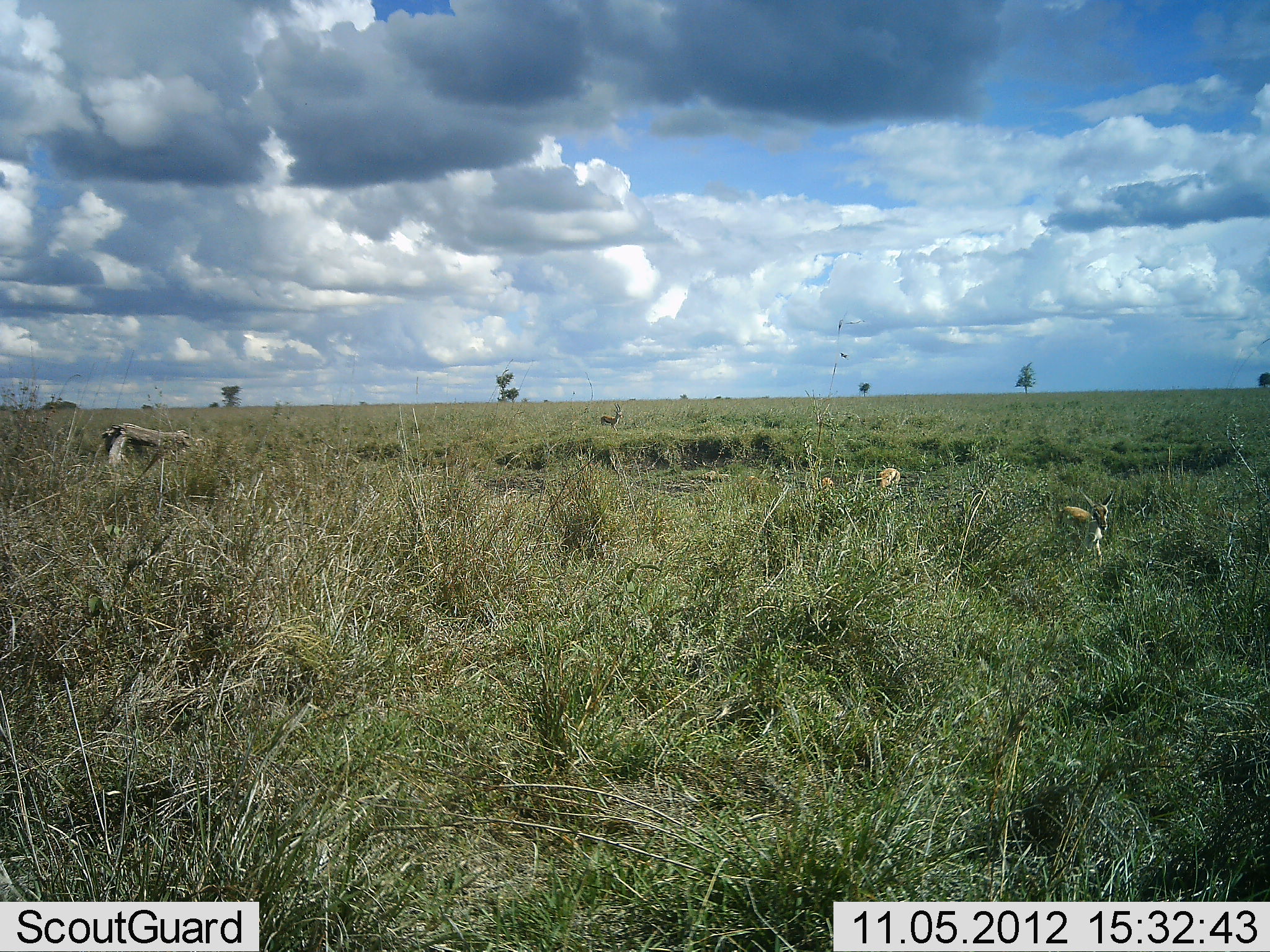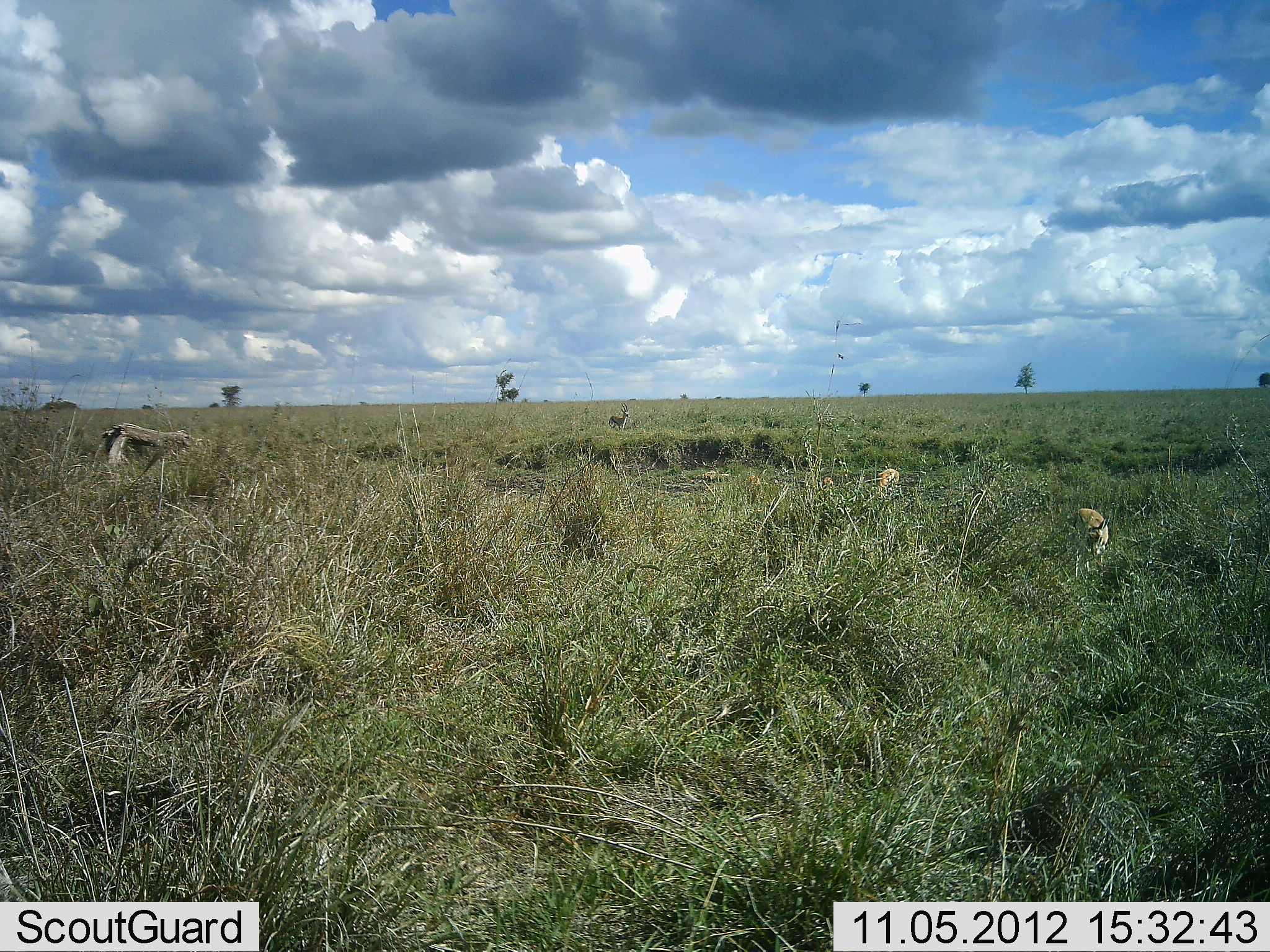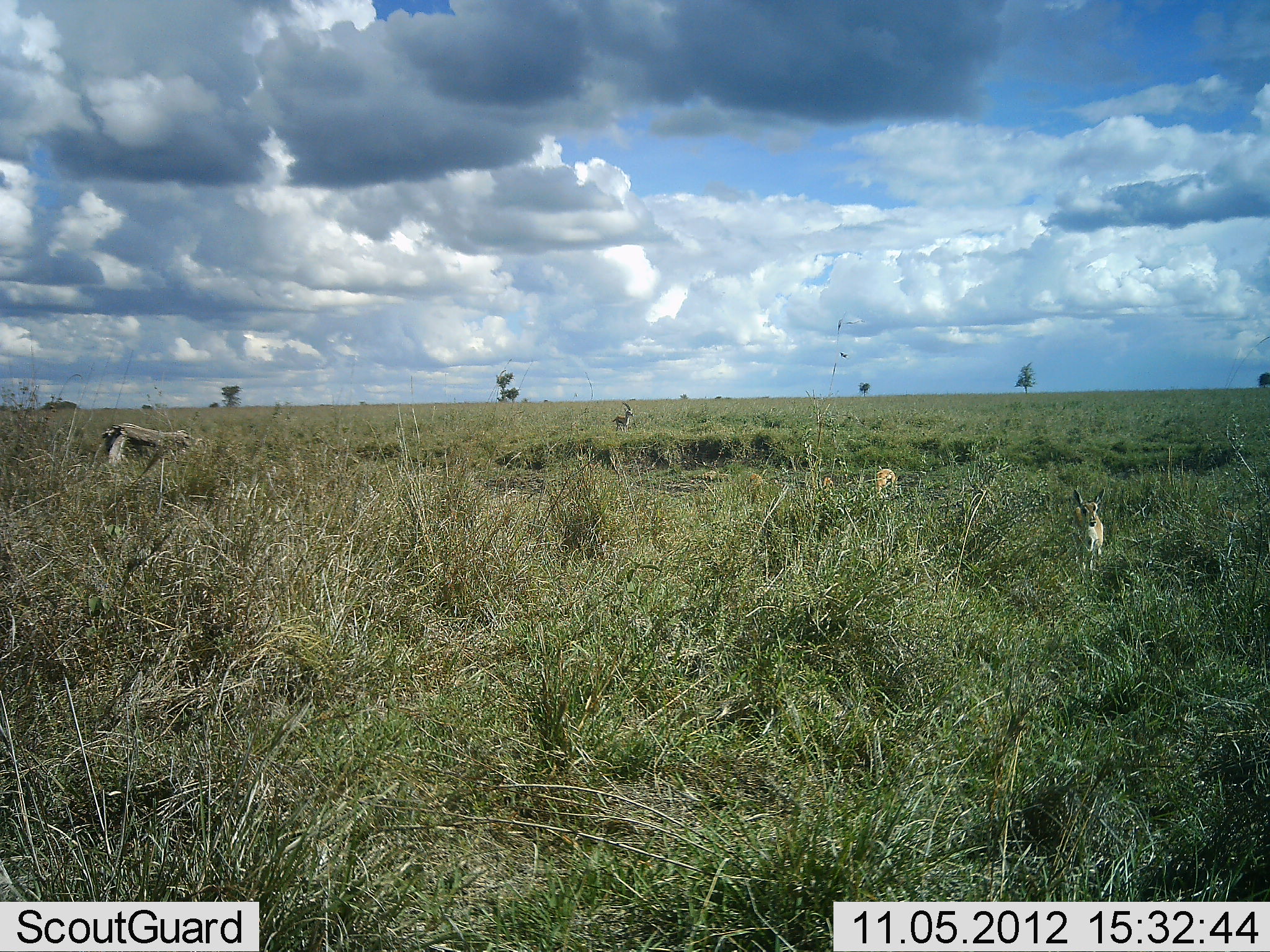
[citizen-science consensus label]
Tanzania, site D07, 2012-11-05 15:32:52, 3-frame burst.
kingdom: Animalia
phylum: Chordata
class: Mammalia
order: Artiodactyla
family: Bovidae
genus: Eudorcas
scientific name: Eudorcas thomsonii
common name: thomson's gazelle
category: gazellethomsons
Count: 5.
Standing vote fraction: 31%.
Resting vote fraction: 0%.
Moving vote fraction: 62%.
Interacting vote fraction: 0%.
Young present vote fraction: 12%.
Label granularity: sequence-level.